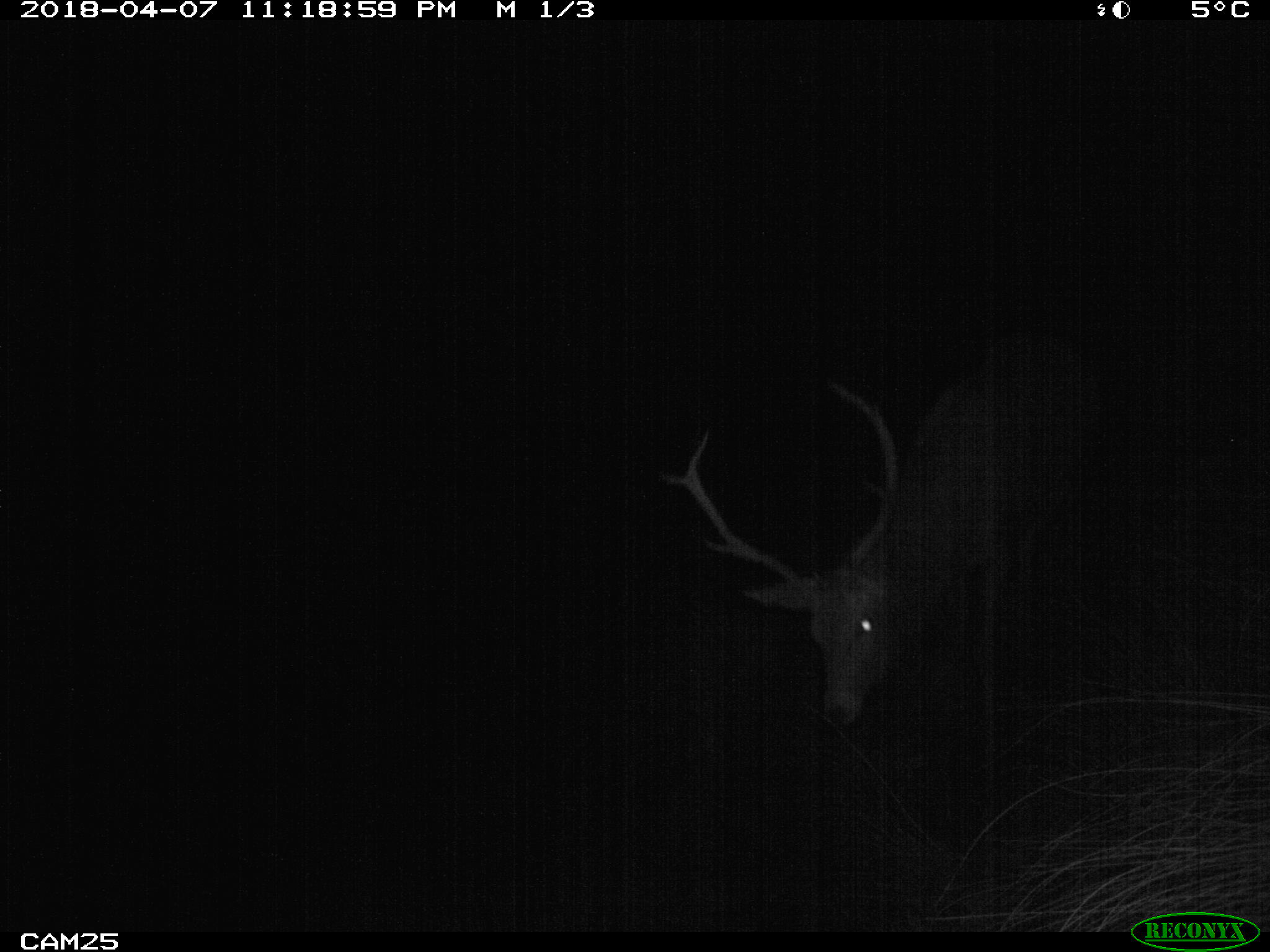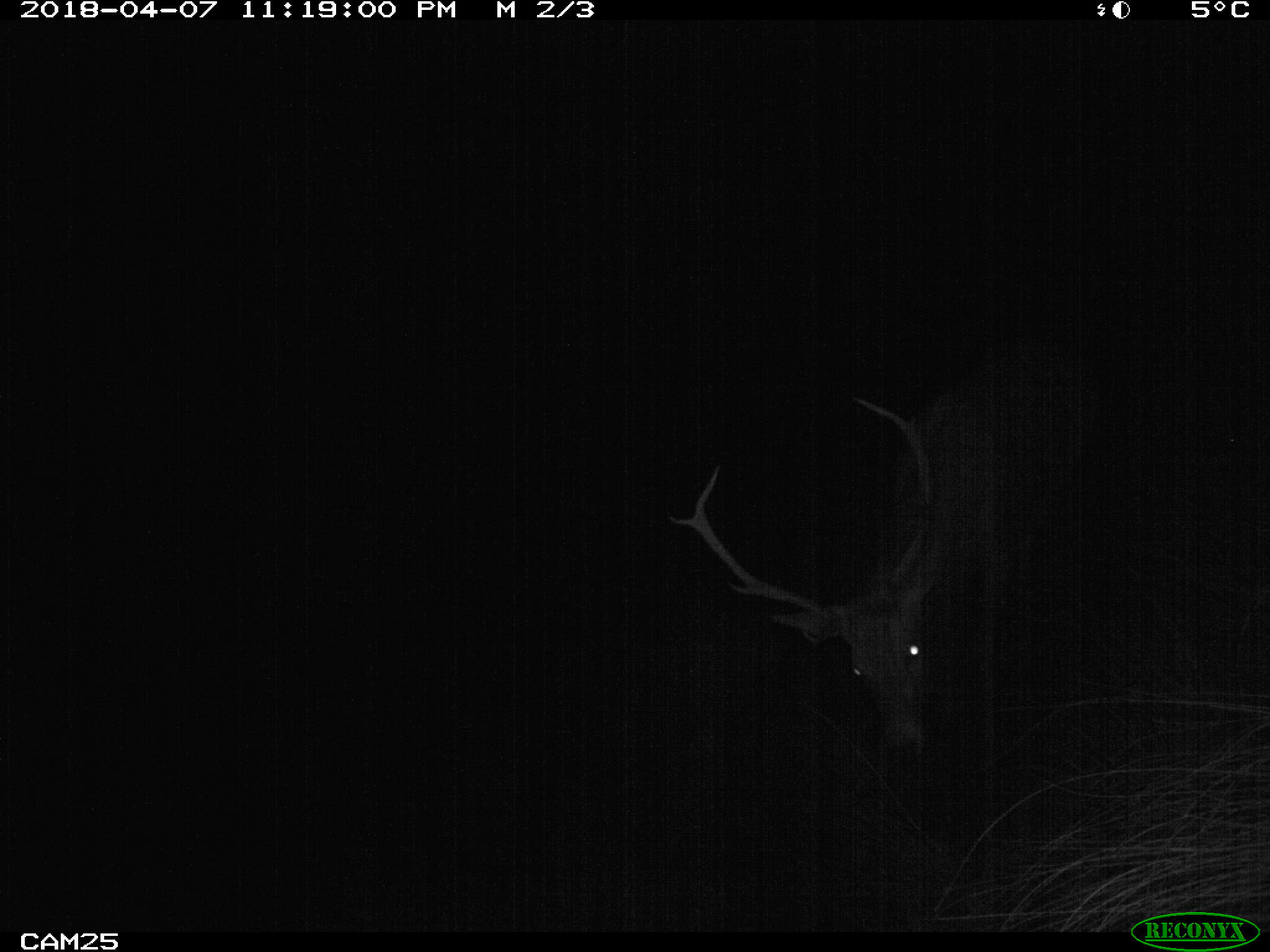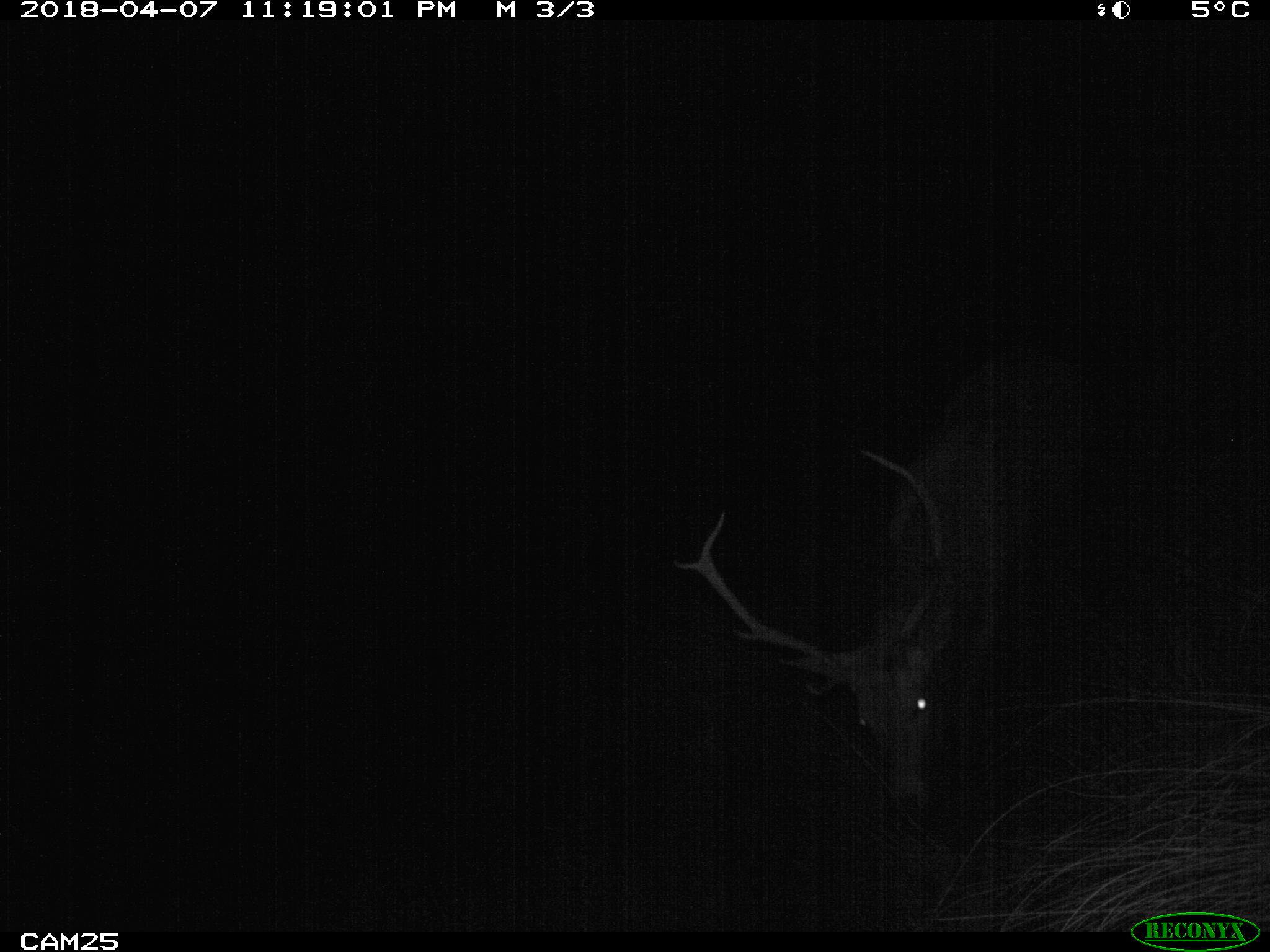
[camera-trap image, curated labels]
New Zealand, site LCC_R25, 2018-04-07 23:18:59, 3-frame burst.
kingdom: Animalia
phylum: Chordata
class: Mammalia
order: Artiodactyla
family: Cervidae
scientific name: Cervidae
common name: deer